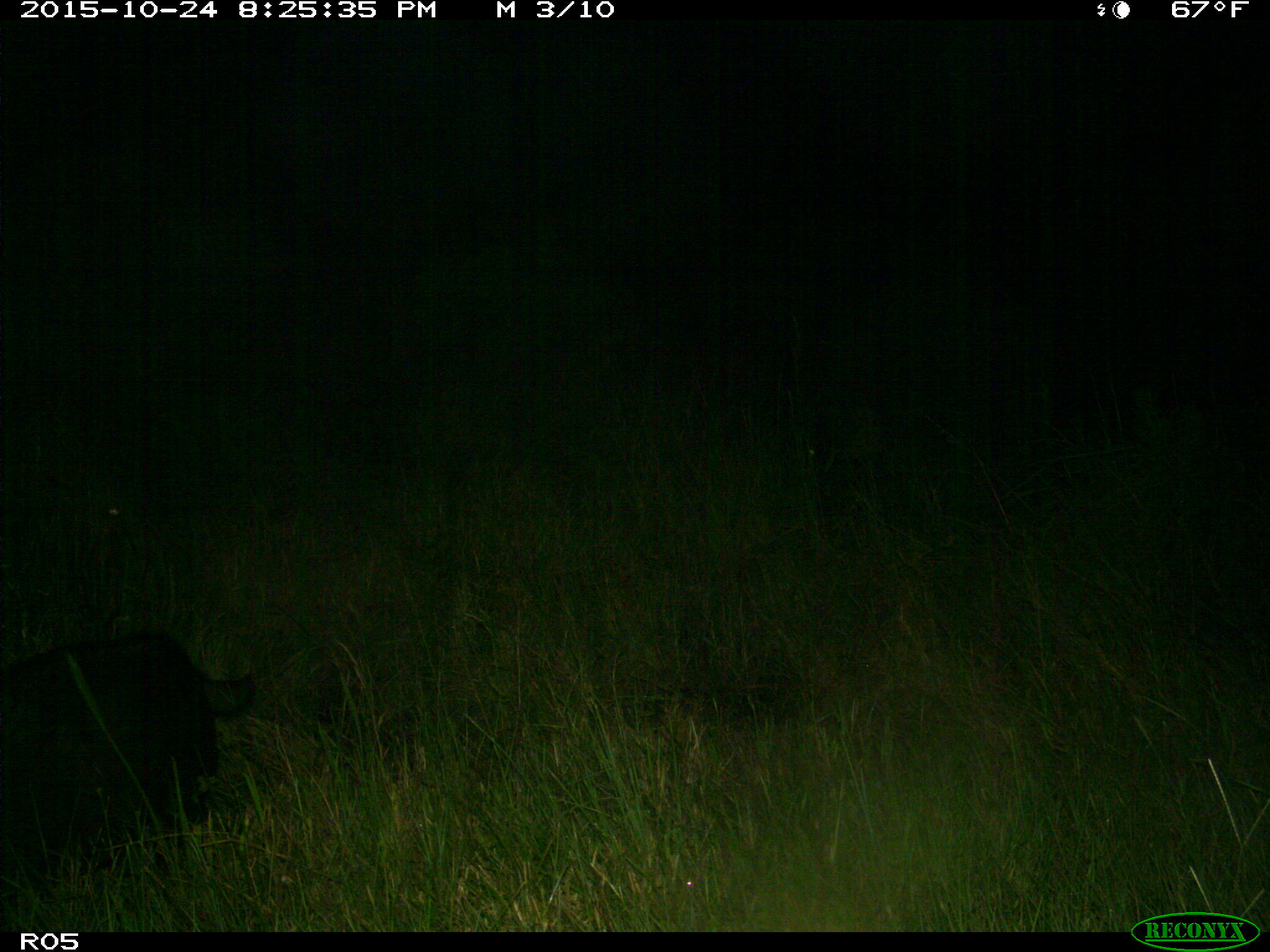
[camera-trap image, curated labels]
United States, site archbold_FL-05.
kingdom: Animalia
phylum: Chordata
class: Mammalia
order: Artiodactyla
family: Suidae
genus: Sus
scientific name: Sus scrofa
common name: wild boar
Sus scrofa (wild boar).